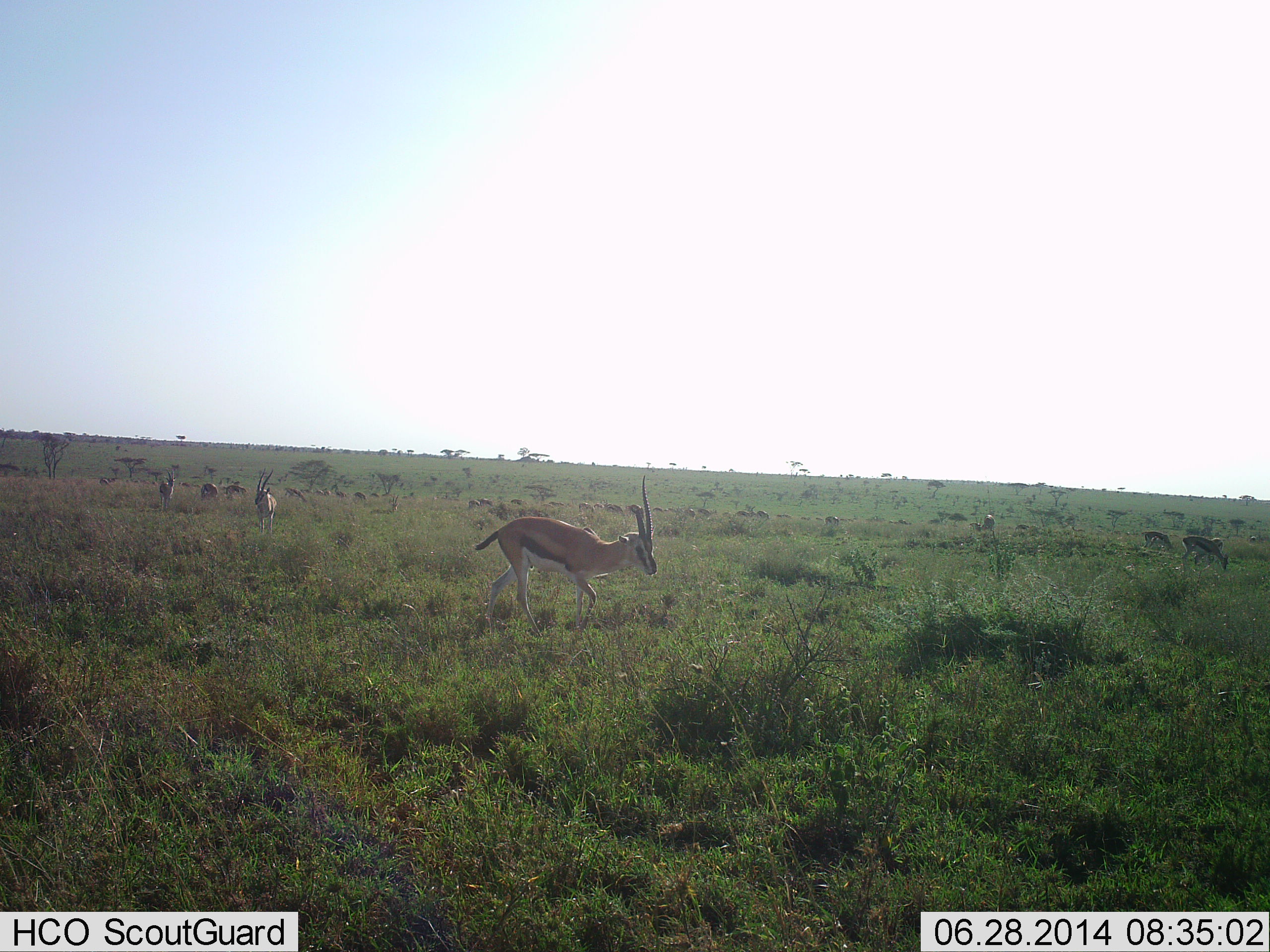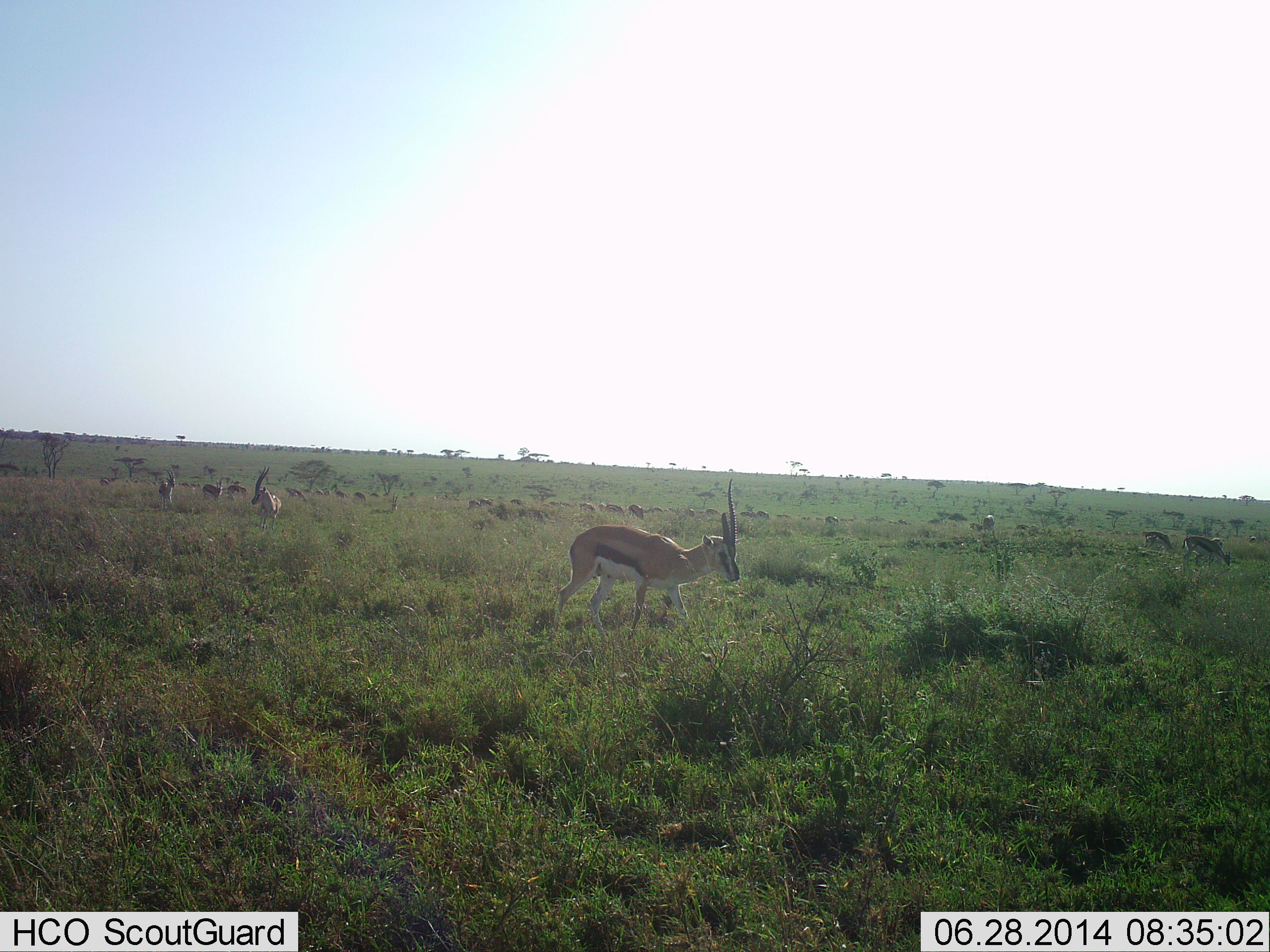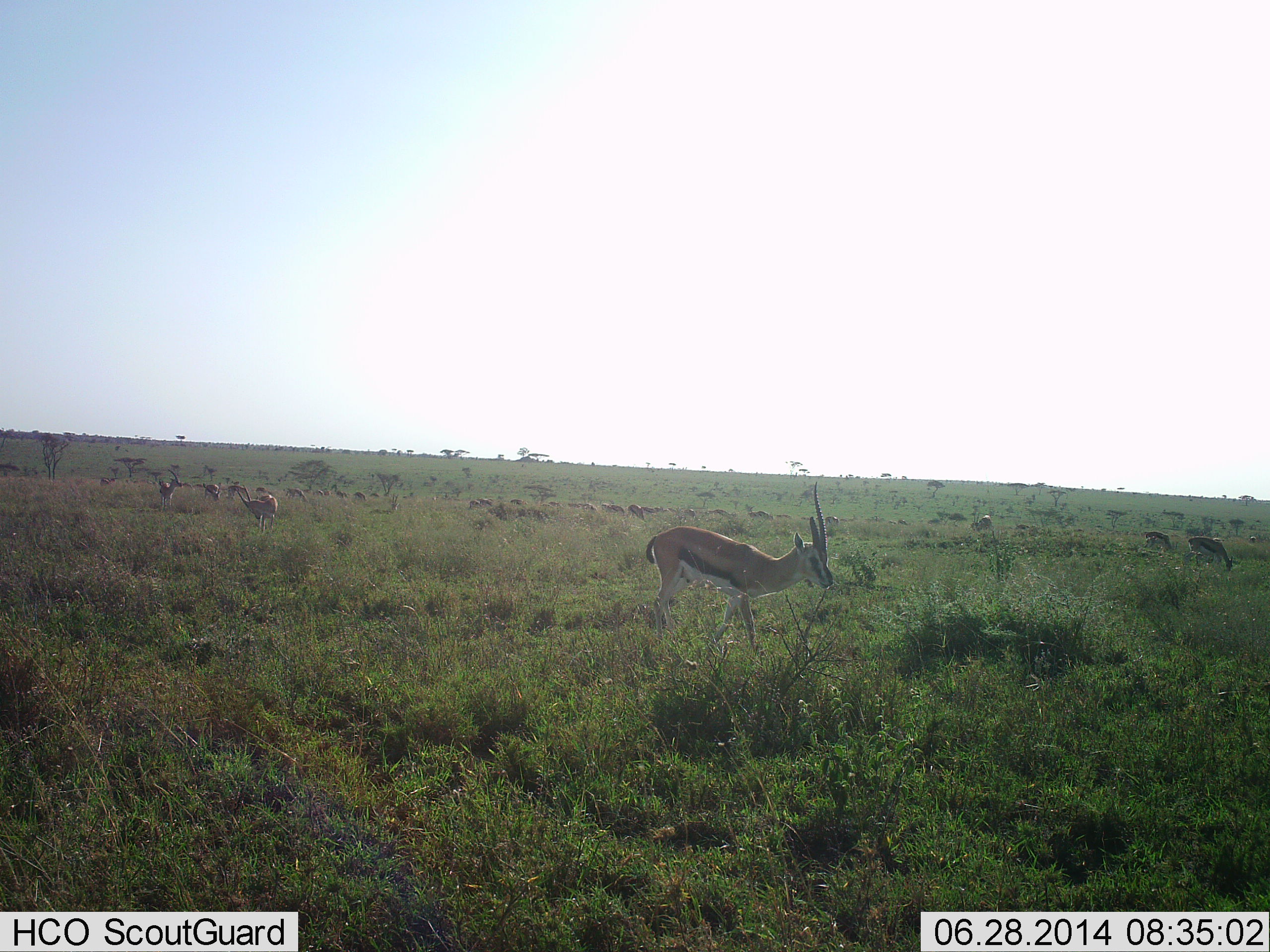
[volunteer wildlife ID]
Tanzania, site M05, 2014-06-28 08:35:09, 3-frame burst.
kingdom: Animalia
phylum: Chordata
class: Mammalia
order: Artiodactyla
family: Bovidae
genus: Eudorcas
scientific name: Eudorcas thomsonii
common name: thomson's gazelle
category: gazellethomsons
Gazellethomsons (thomson's gazelle) (Eudorcas thomsonii), count 7. Behavior (volunteer vote fractions): standing 70%, resting 0%, moving 80%, interacting 0%. Young present (vote fraction): 0%. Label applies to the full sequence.